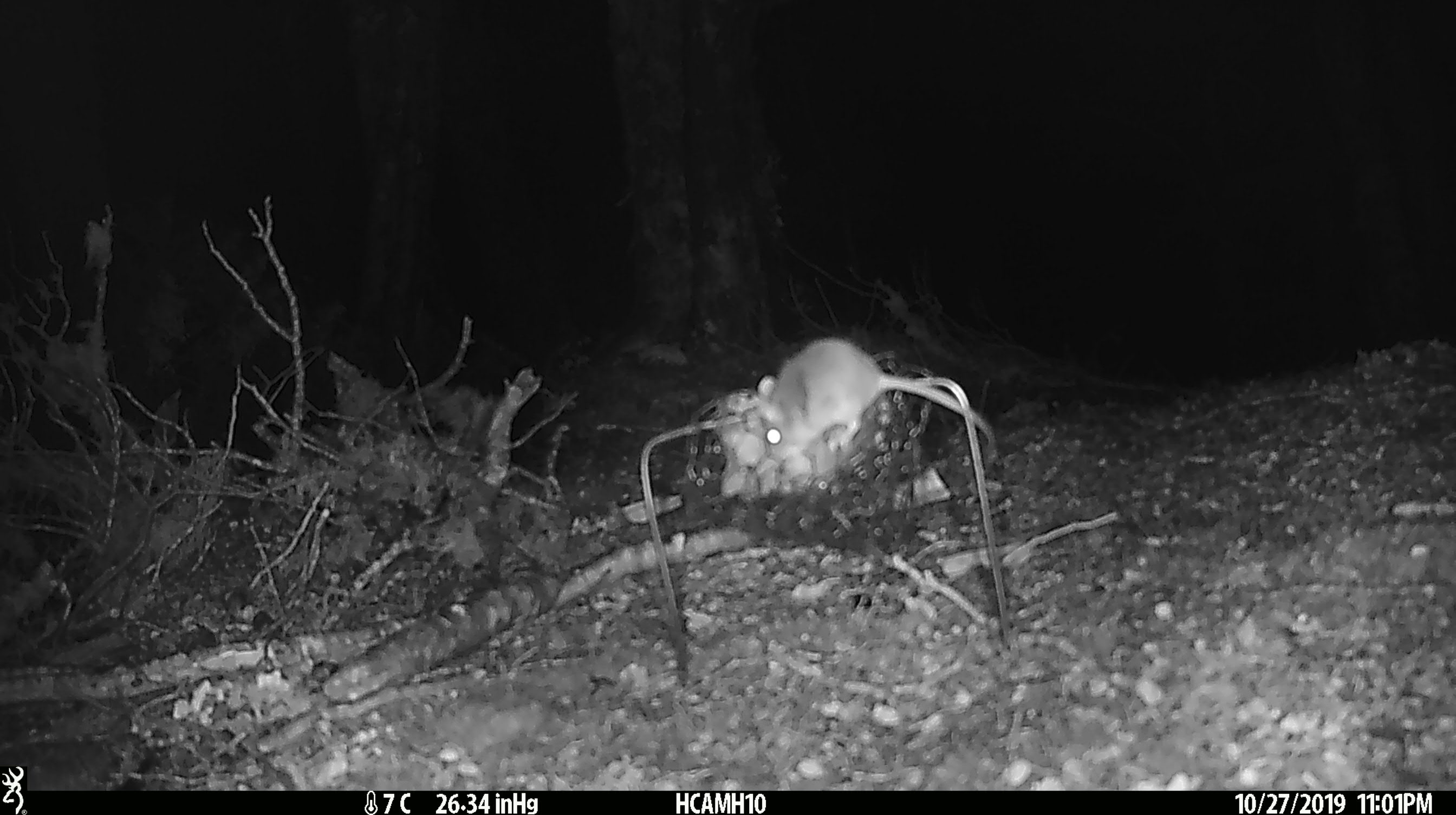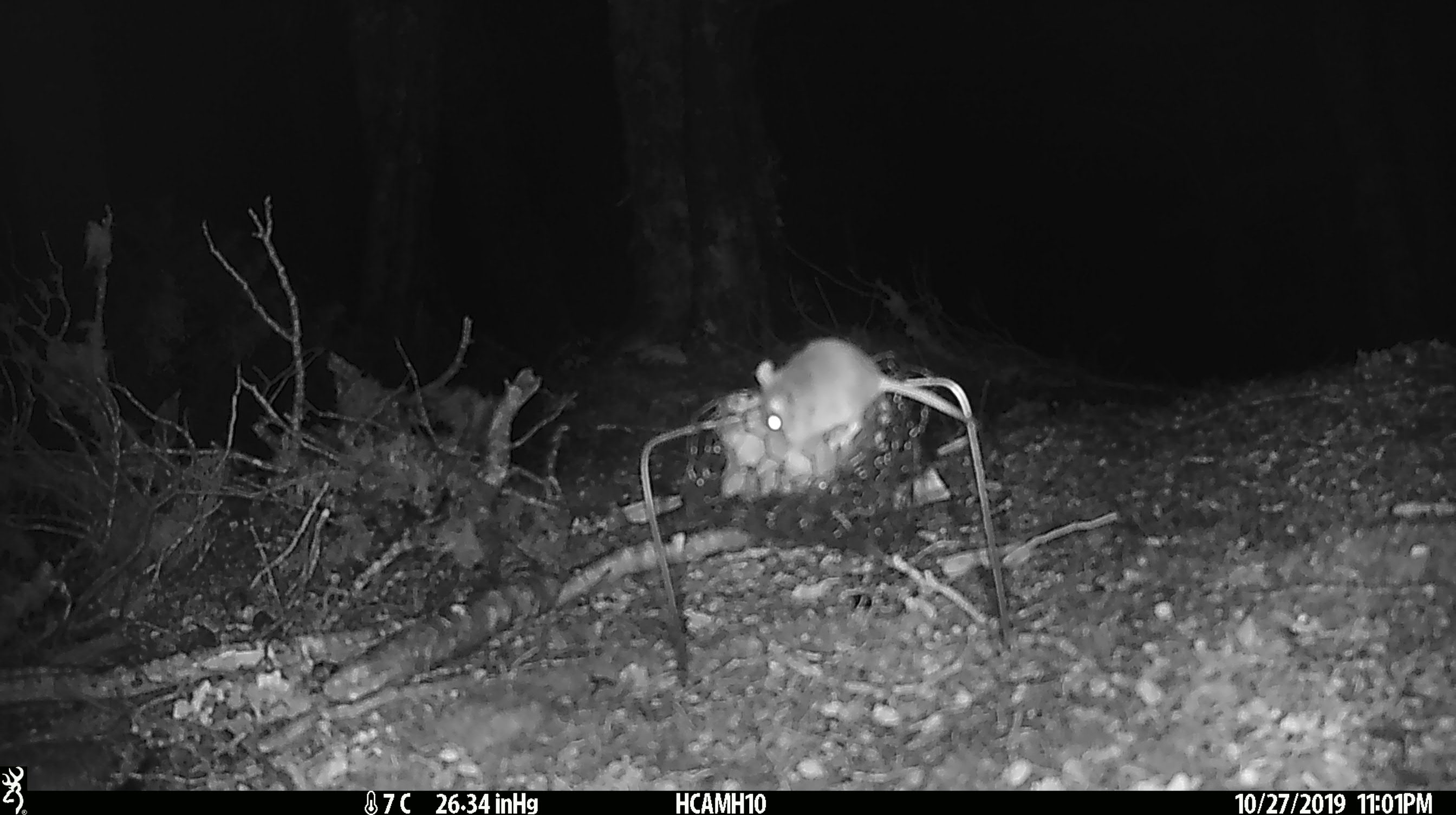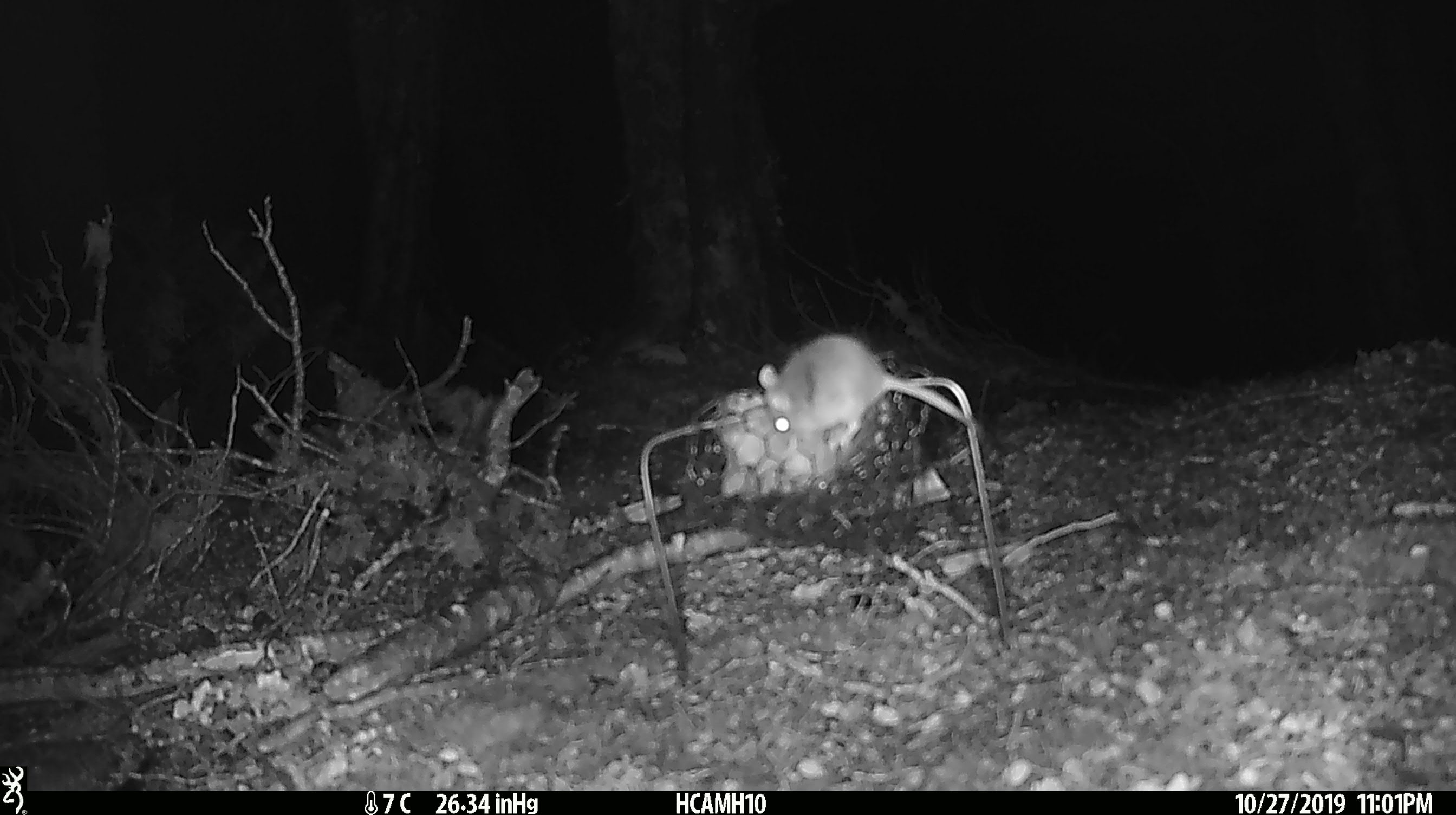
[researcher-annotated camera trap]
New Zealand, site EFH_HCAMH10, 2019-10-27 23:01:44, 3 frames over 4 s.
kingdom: Animalia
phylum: Chordata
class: Mammalia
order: Rodentia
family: Muridae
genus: Mus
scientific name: Mus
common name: mouse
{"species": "mouse (Mus)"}